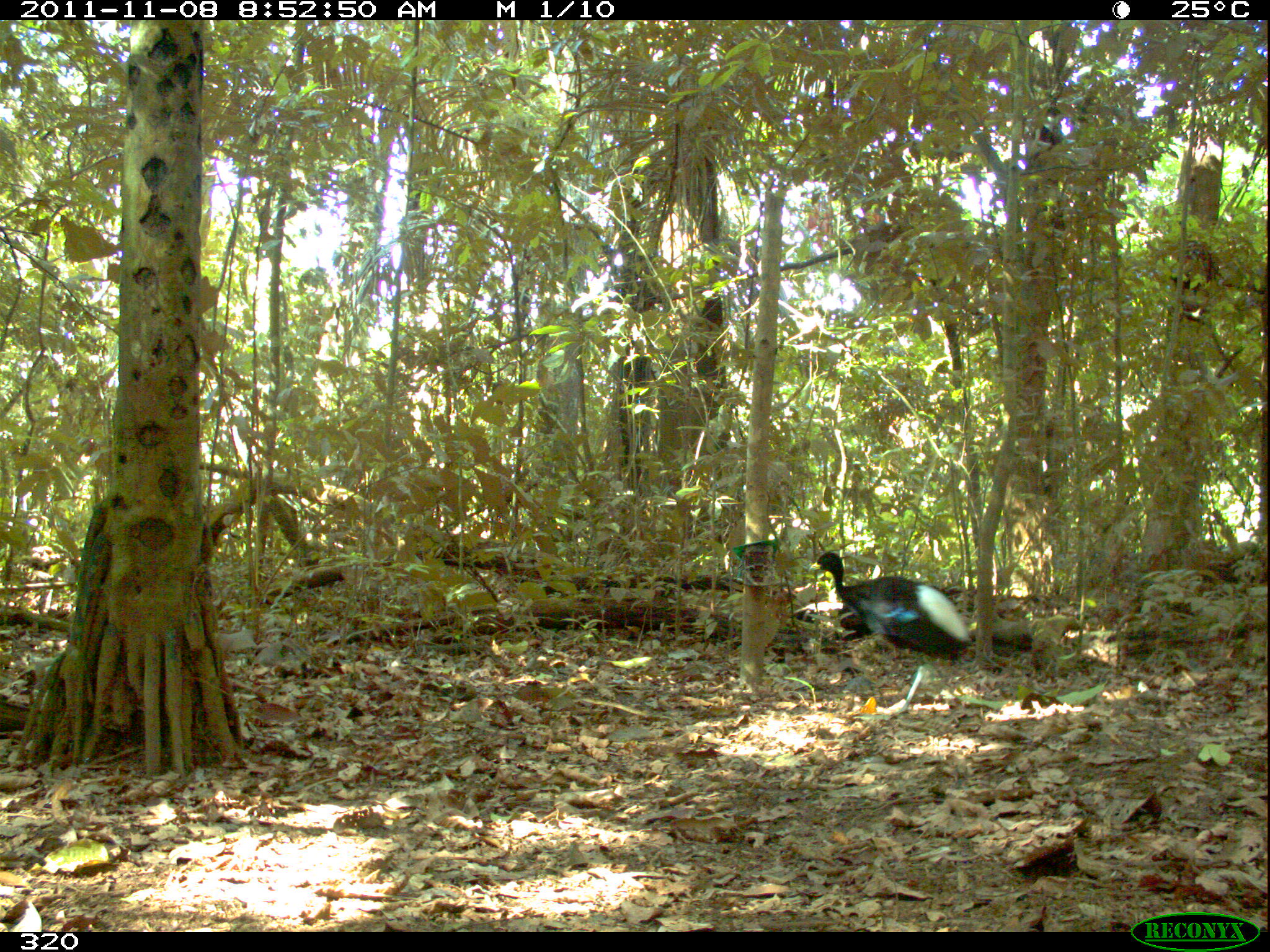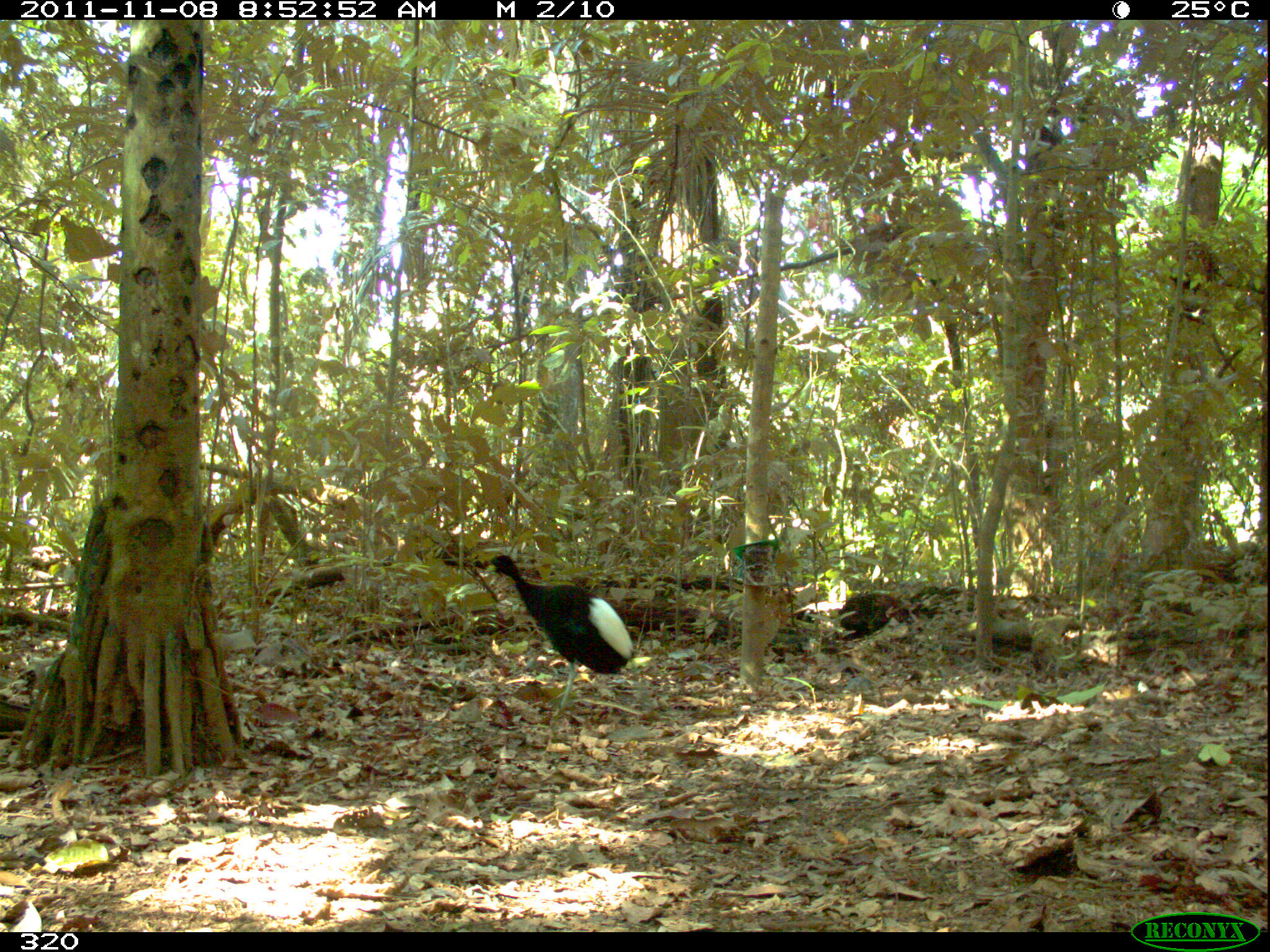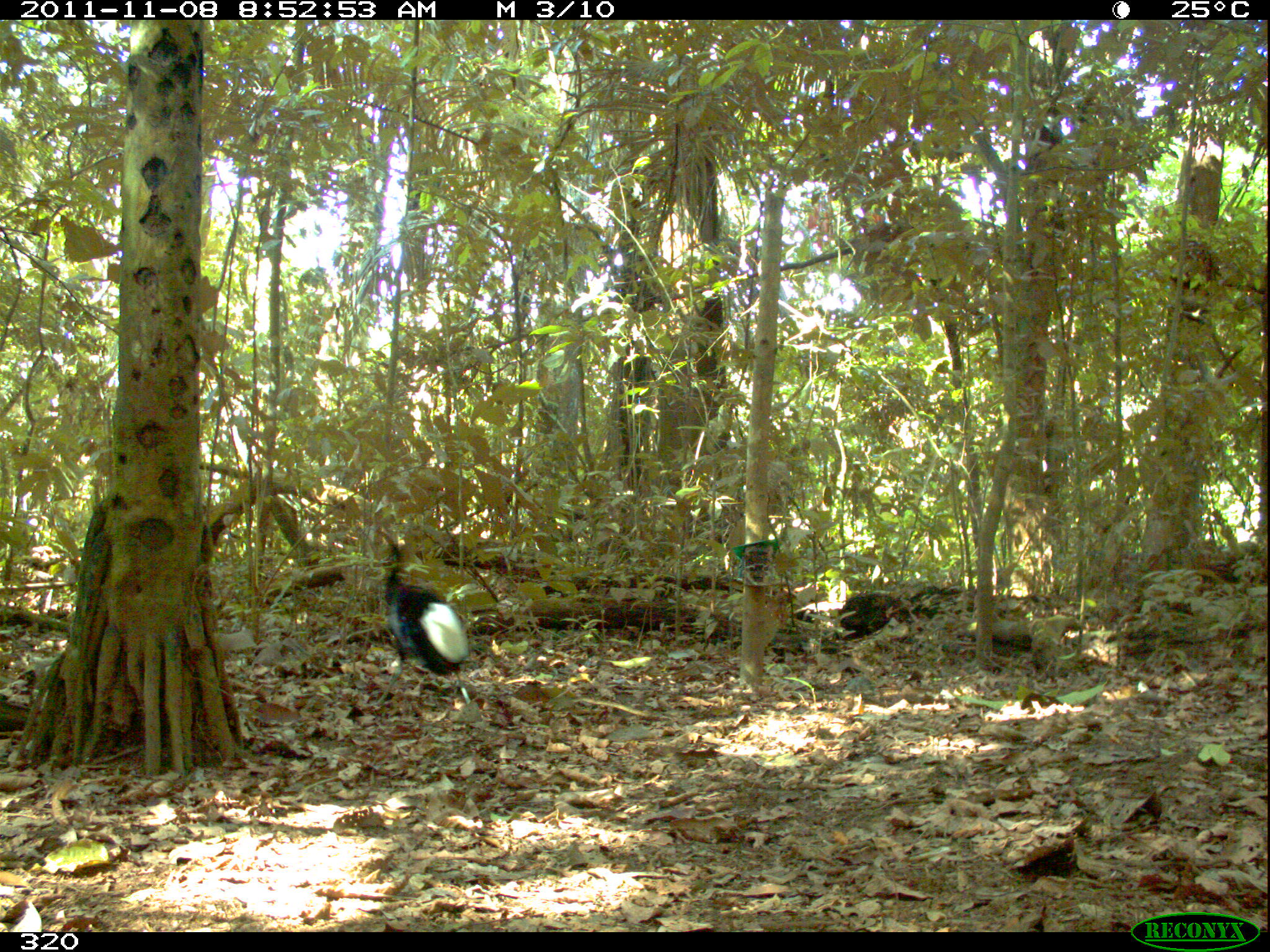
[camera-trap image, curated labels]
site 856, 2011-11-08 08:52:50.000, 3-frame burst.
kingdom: Animalia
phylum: Chordata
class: Aves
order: Gruiformes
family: Psophiidae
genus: Psophia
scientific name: Psophia leucoptera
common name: pale-winged trumpeter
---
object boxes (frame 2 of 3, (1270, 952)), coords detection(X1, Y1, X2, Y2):
psophia leucoptera: detection(472, 551, 631, 720)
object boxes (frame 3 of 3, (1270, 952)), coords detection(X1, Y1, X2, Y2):
psophia leucoptera: detection(358, 527, 472, 710)